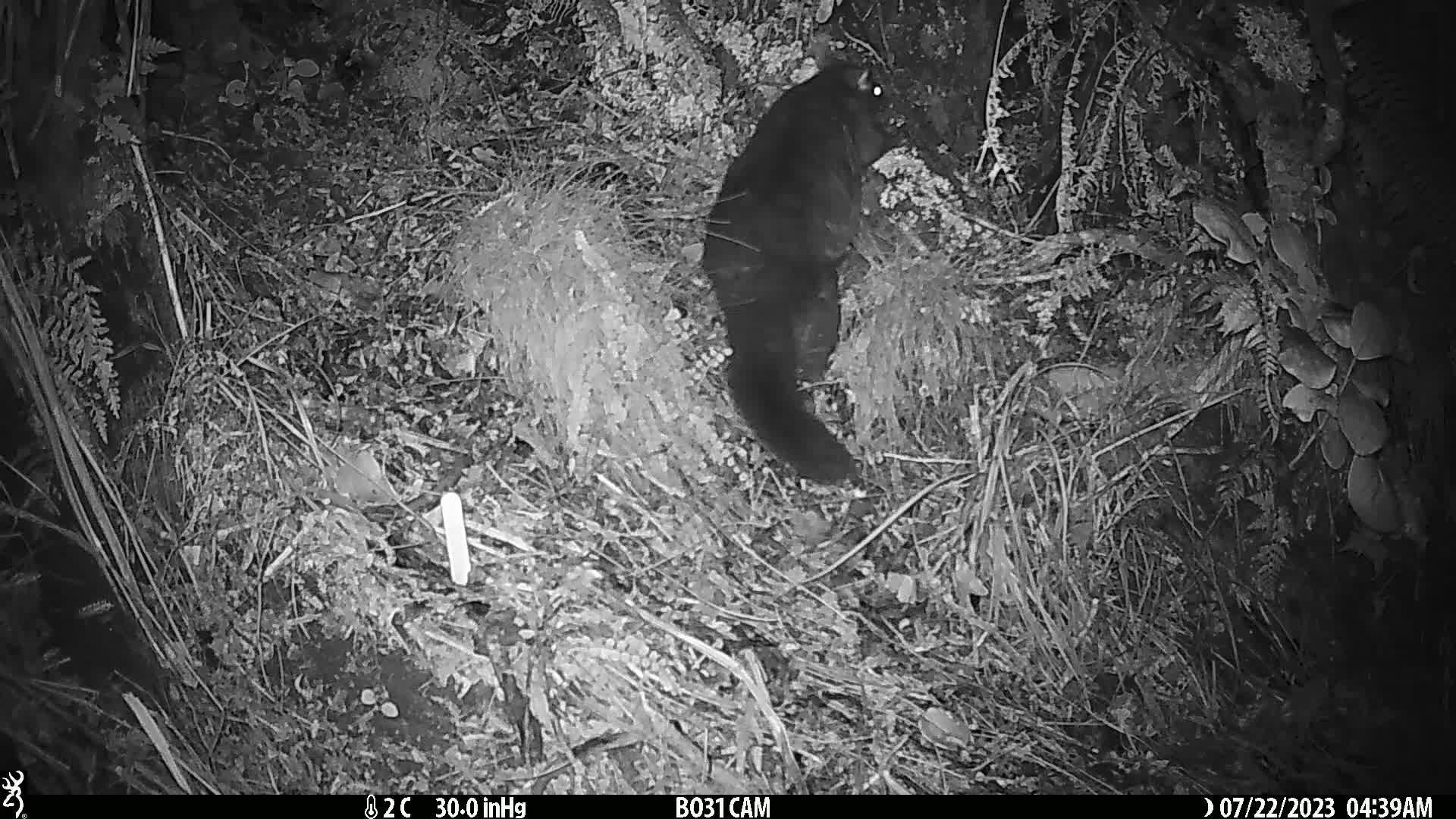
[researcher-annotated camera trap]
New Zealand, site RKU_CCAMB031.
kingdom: Animalia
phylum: Chordata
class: Mammalia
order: Diprotodontia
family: Phalangeridae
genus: Trichosurus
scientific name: Trichosurus vulpecula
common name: common brushtail possum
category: possum